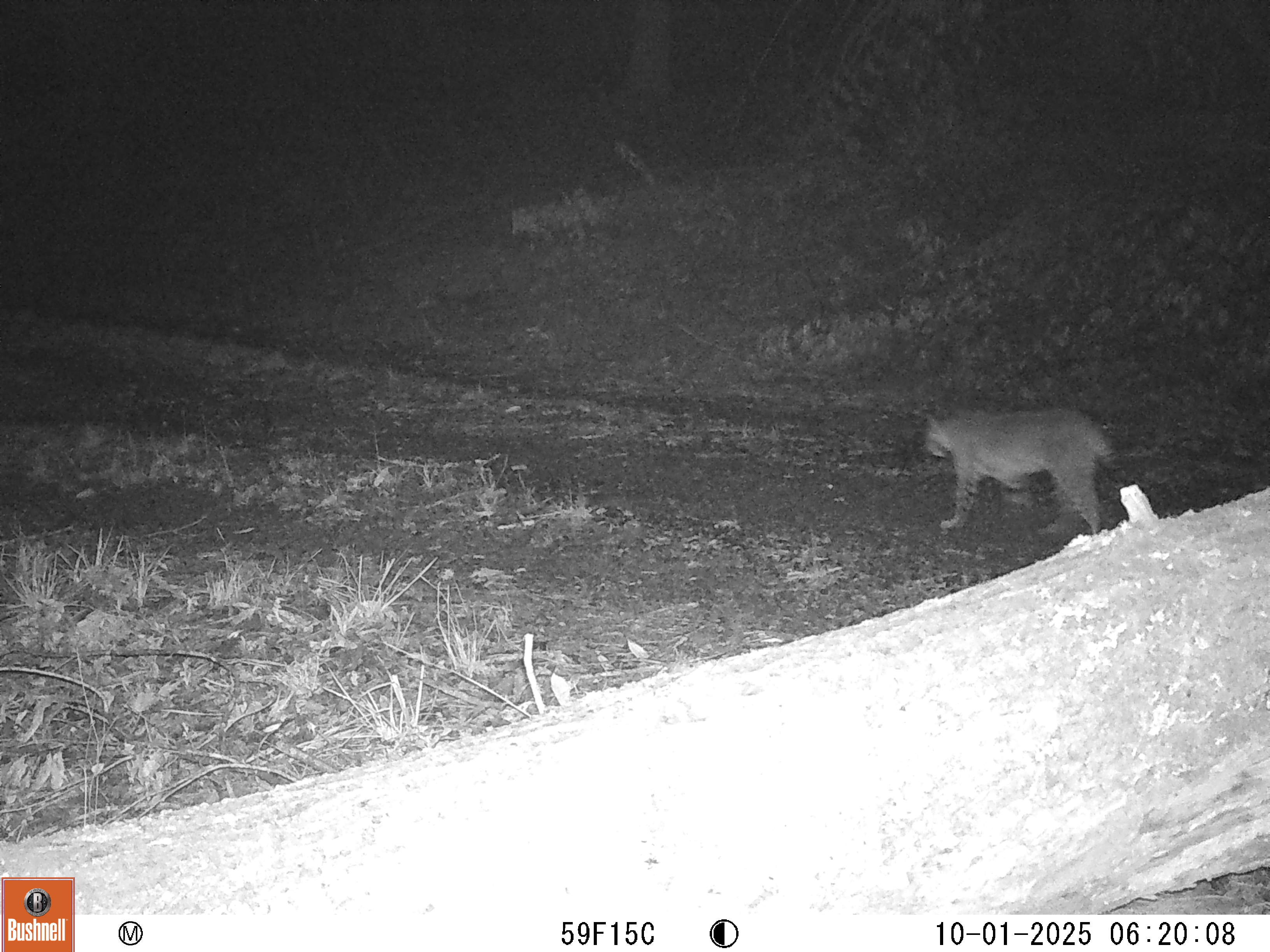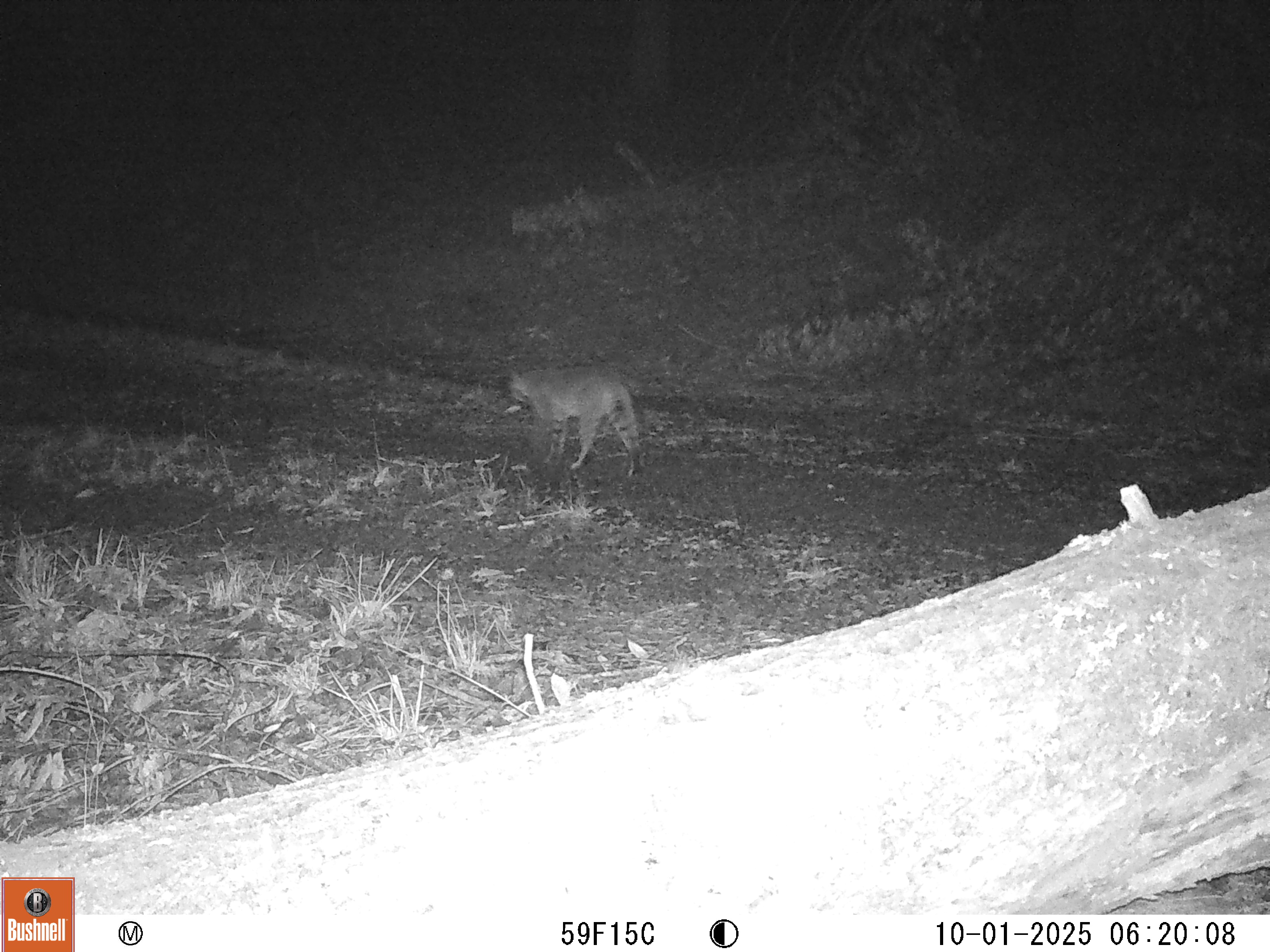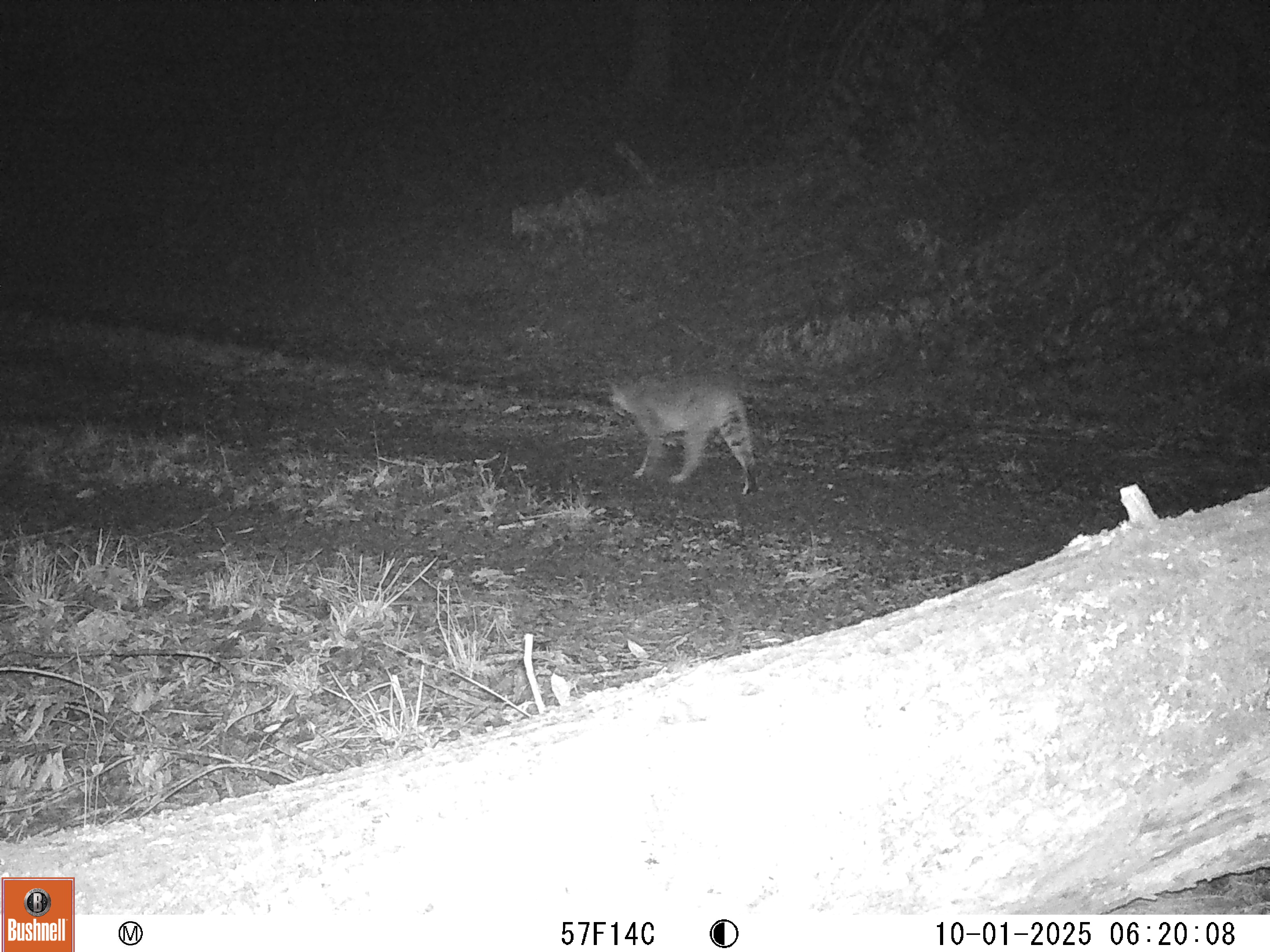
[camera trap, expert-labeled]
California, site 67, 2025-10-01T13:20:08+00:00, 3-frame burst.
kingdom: Animalia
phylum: Chordata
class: Mammalia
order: Carnivora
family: Felidae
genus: Lynx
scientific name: Lynx rufus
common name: bobcat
Bobcat (Lynx rufus).